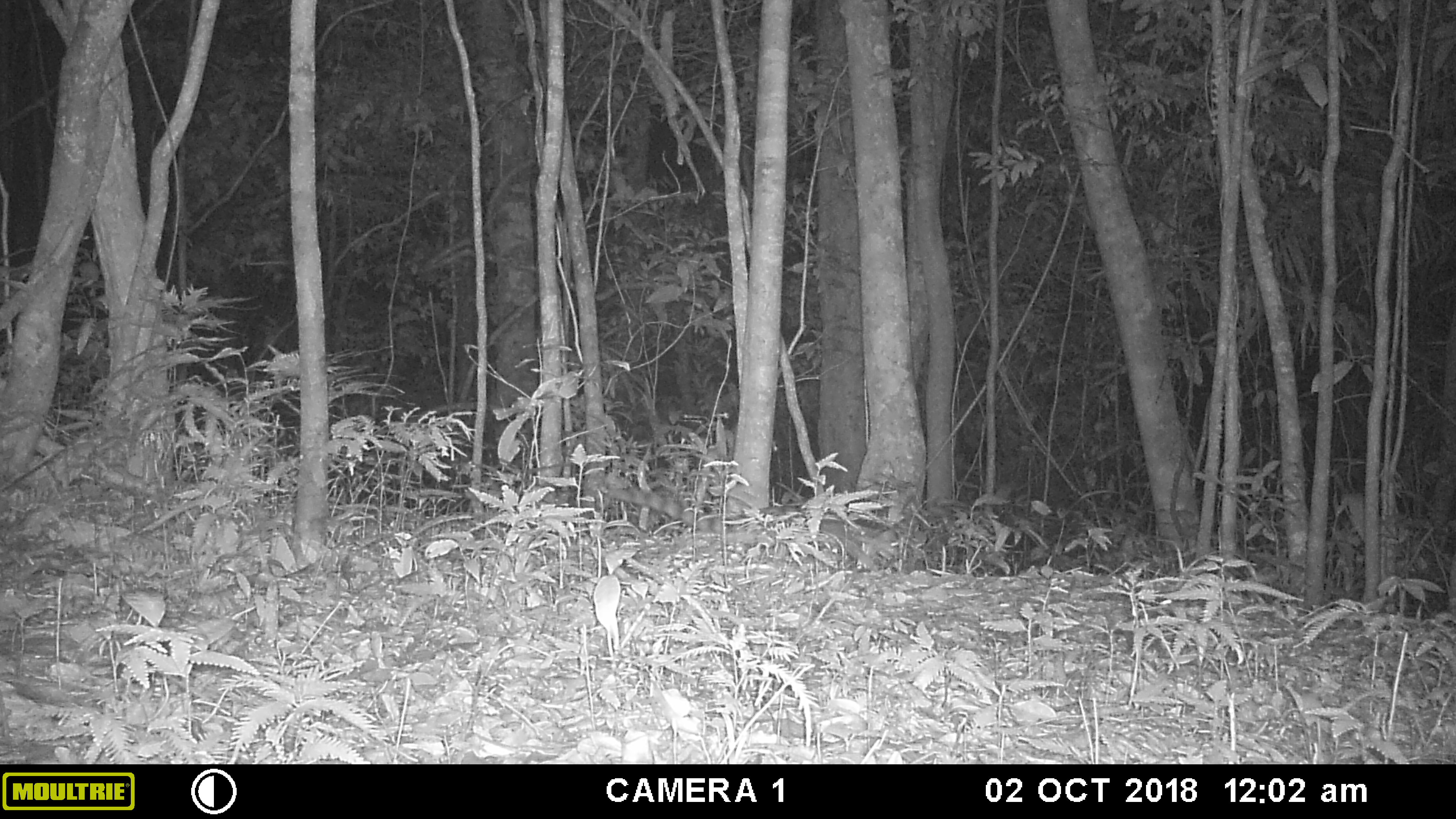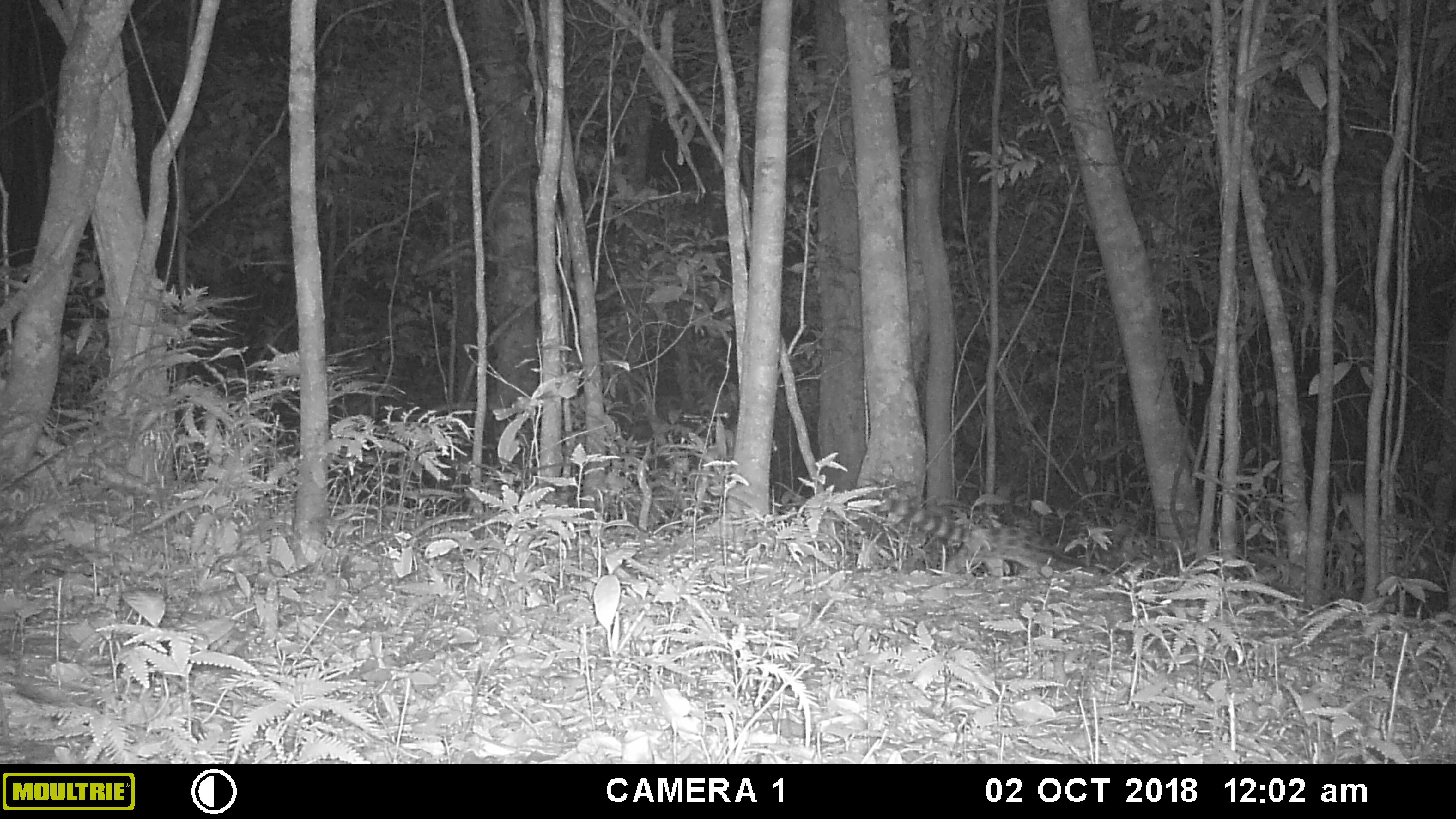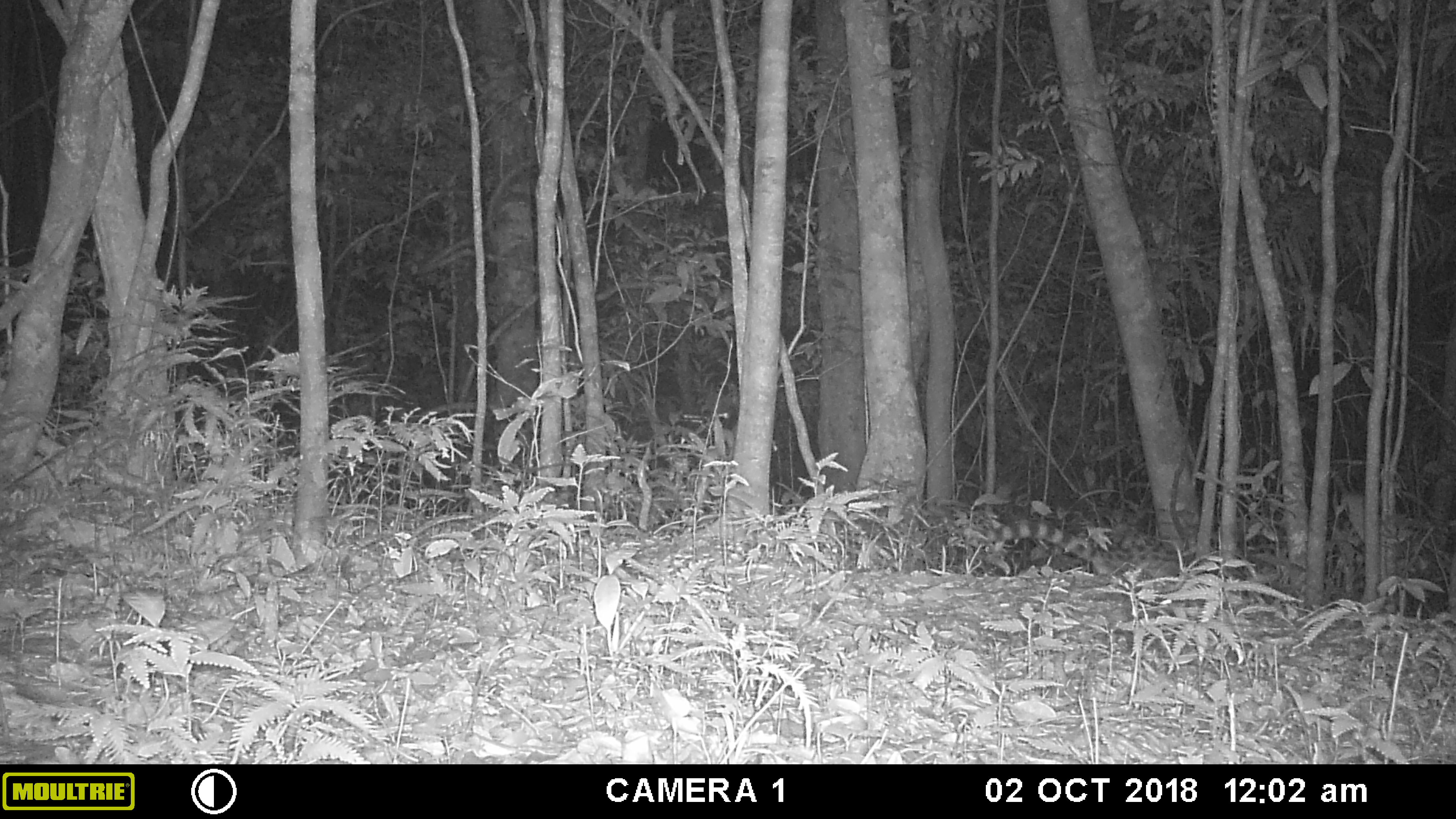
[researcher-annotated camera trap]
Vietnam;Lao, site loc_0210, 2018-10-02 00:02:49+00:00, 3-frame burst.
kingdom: Animalia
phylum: Chordata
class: Mammalia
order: Carnivora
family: Prionodontidae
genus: Prionodon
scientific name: Prionodon pardicolor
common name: spotted linsang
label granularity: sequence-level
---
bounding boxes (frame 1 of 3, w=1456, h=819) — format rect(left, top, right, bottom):
spotted linsang: rect(599, 482, 899, 570)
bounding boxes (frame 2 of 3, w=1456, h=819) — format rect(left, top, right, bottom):
spotted linsang: rect(880, 496, 1085, 574)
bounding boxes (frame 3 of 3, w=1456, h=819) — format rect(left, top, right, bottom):
spotted linsang: rect(987, 518, 1179, 579)